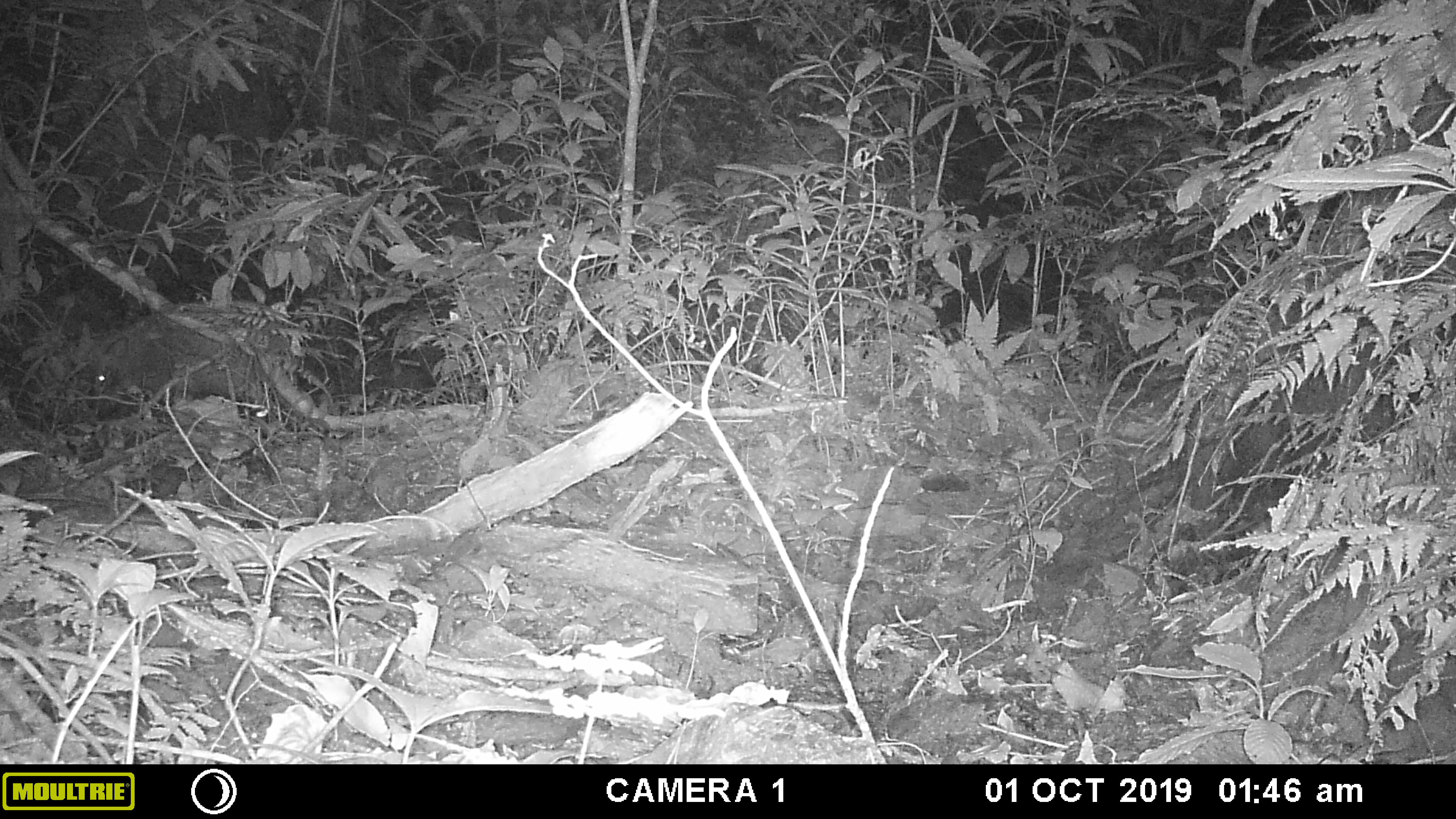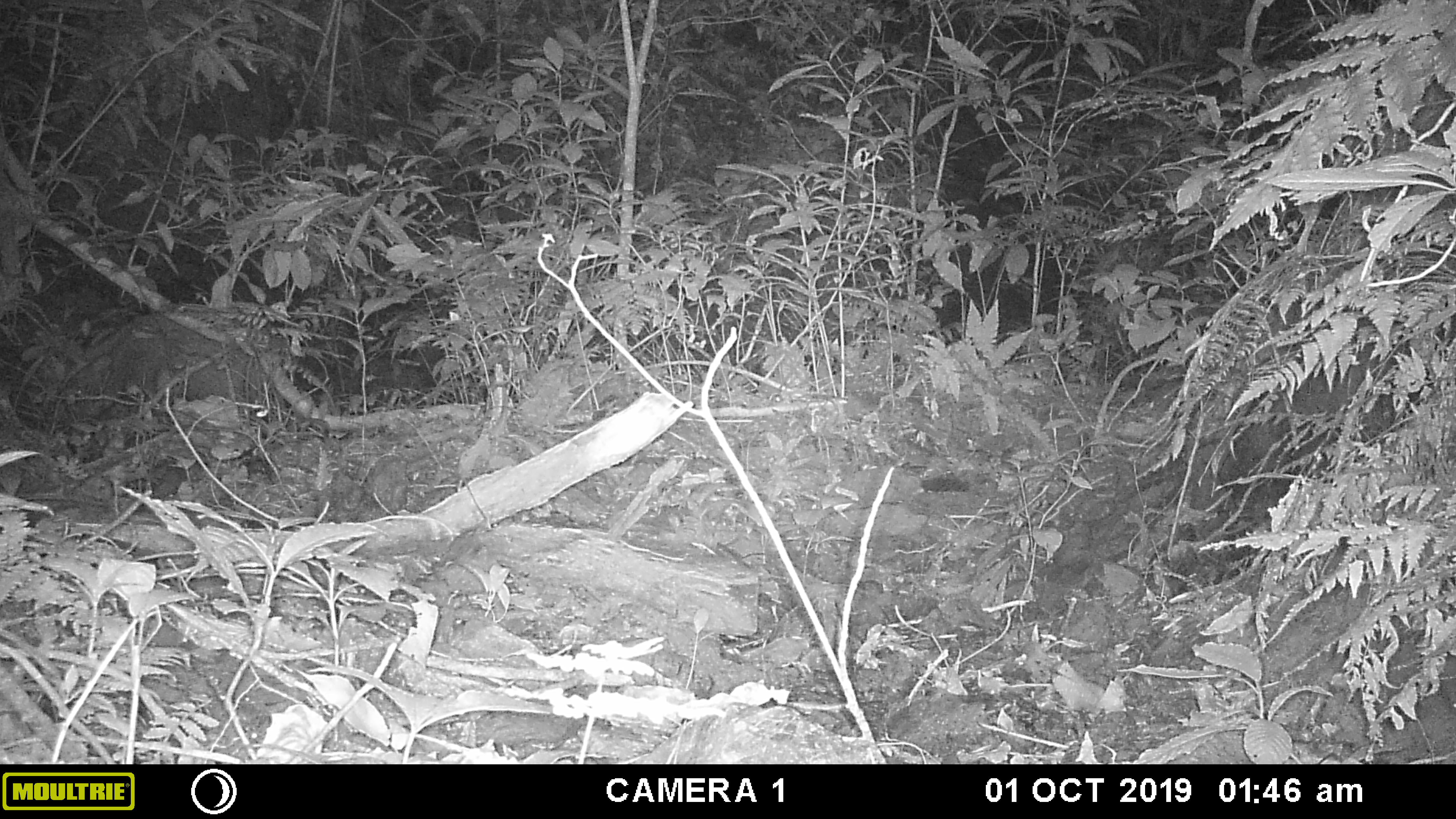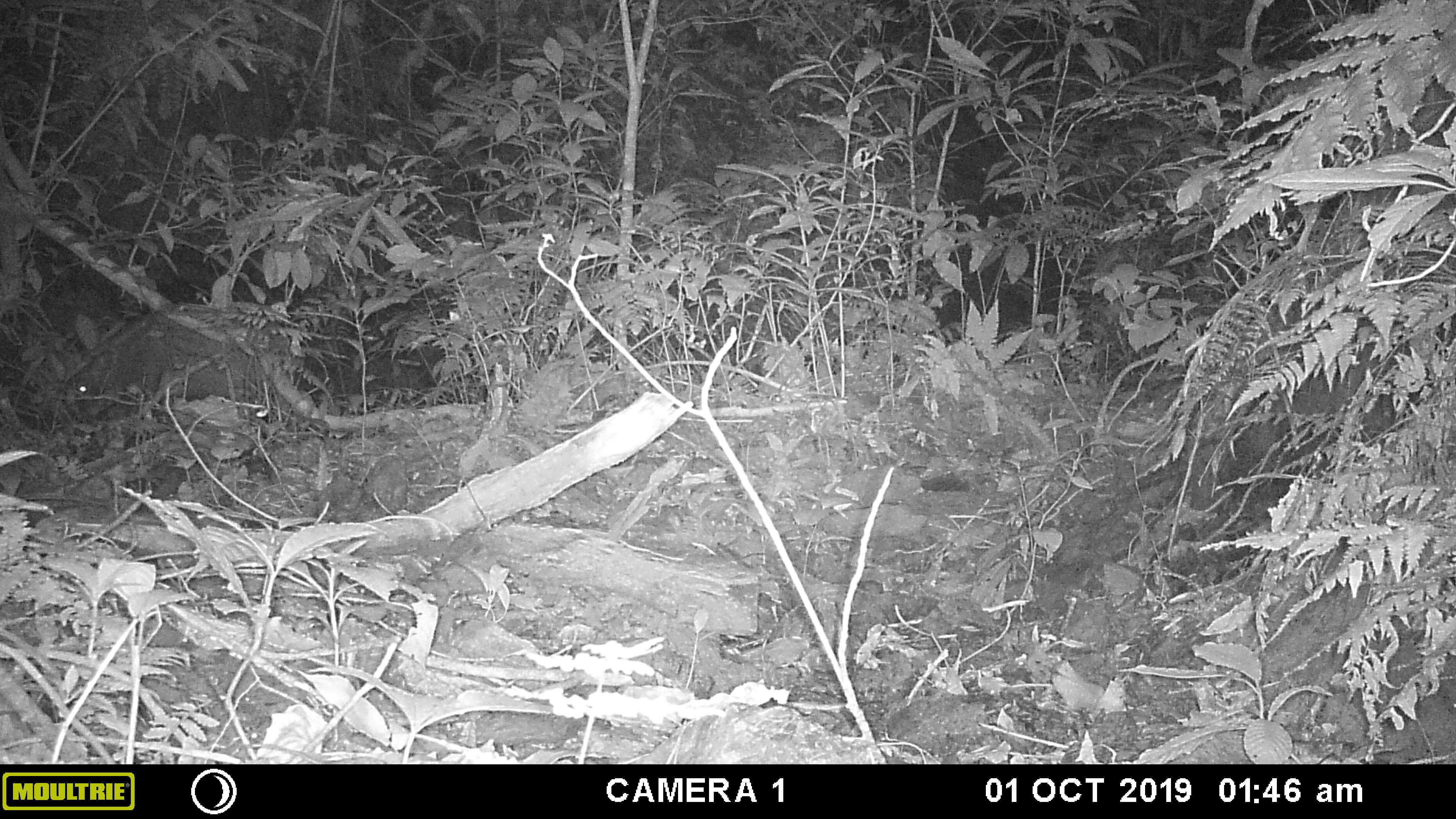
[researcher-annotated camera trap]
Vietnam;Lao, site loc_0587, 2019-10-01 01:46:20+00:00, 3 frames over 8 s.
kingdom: Animalia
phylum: Chordata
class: Mammalia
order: Artiodactyla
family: Suidae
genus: Sus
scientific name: Sus scrofa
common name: eurasian wild pig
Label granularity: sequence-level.